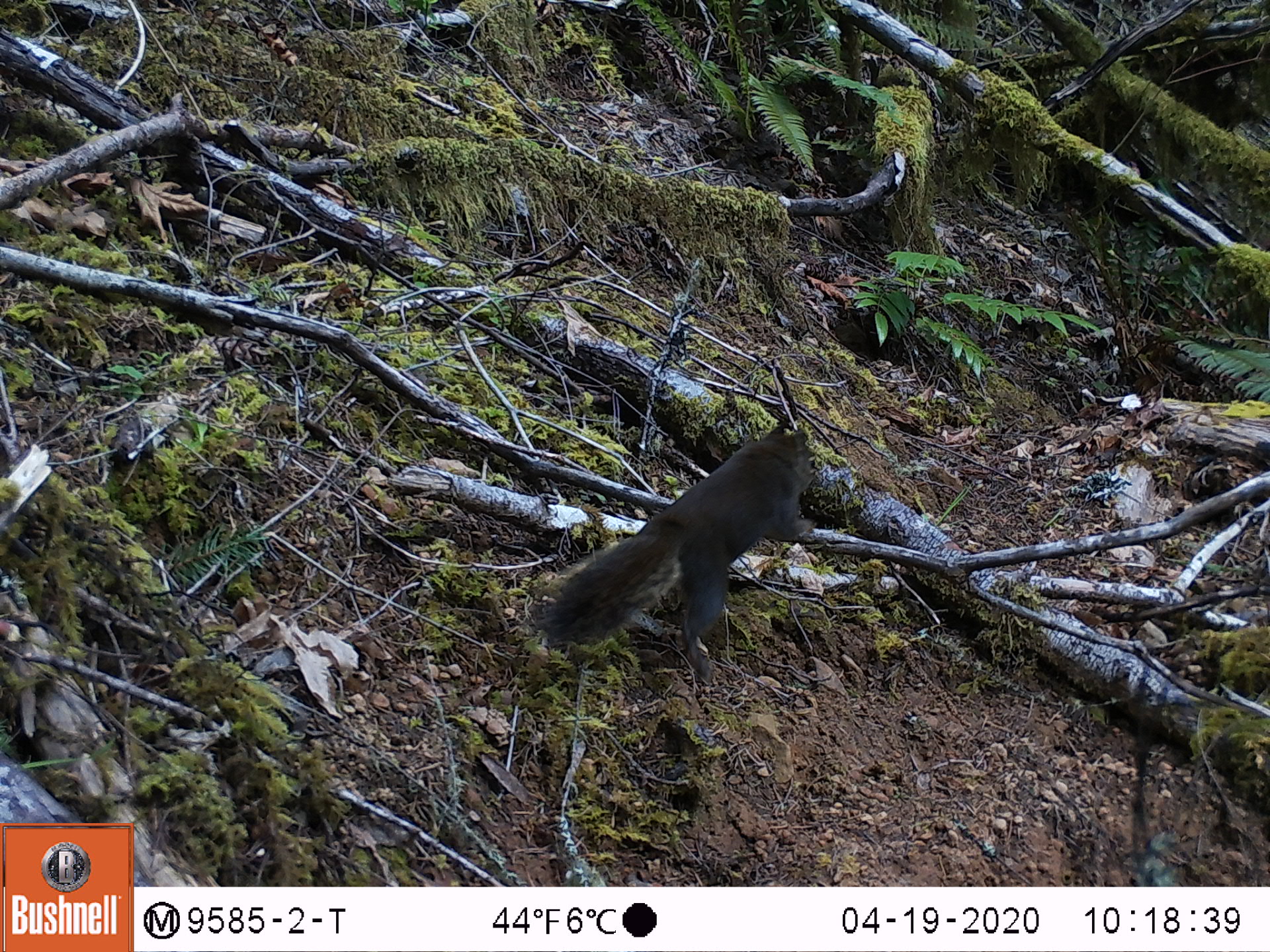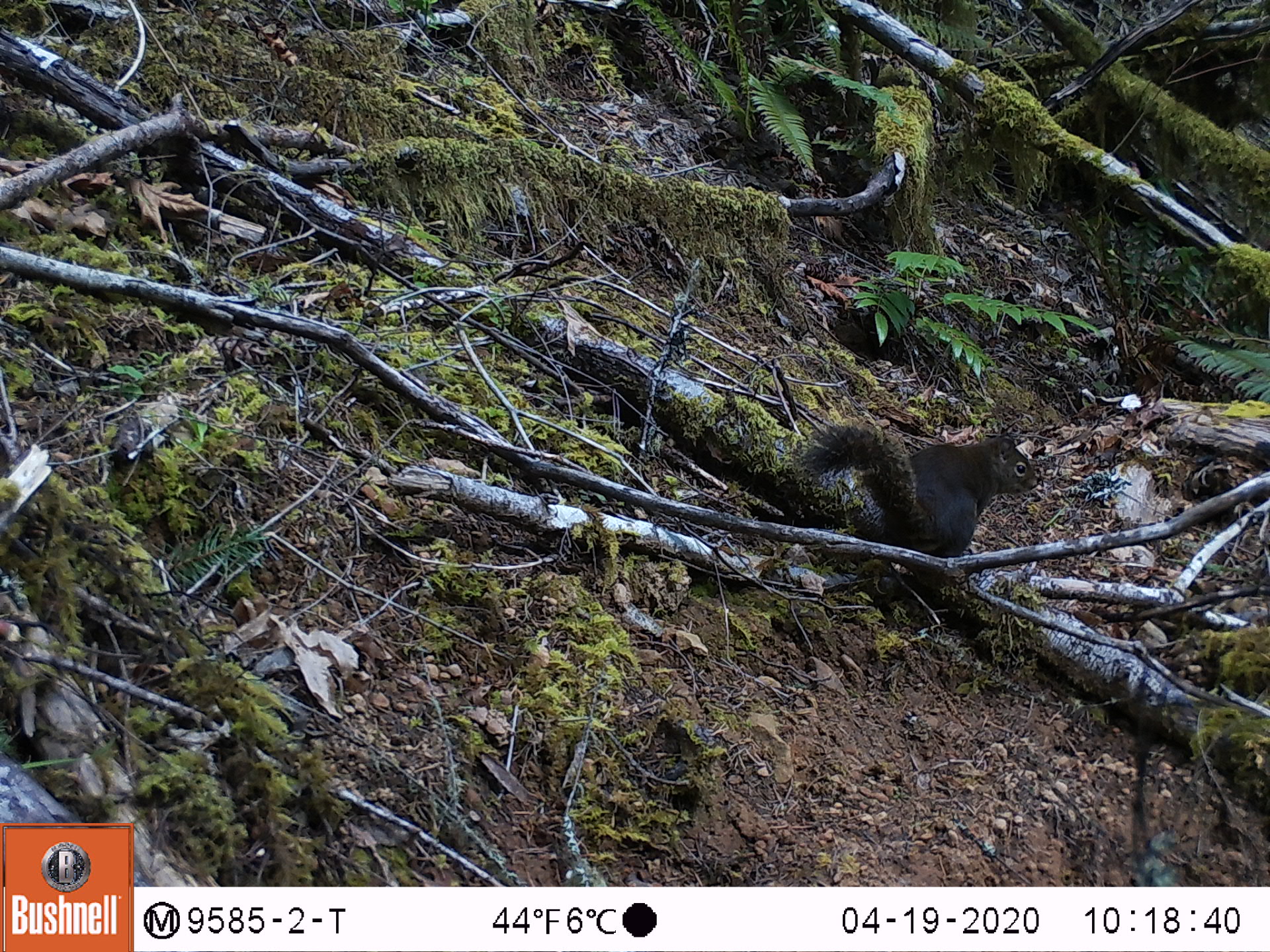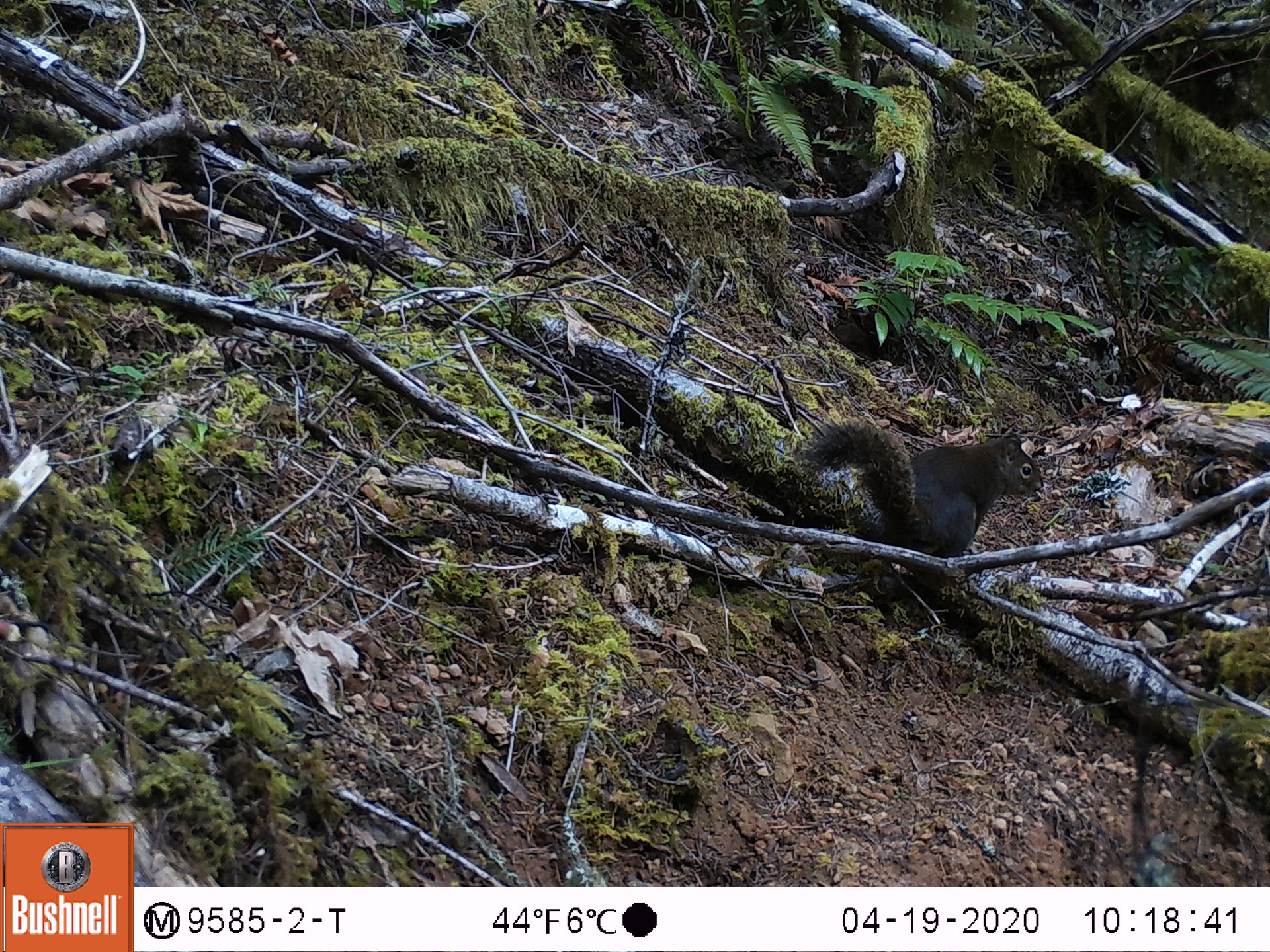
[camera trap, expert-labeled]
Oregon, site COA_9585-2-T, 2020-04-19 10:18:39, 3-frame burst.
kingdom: Animalia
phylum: Chordata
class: Mammalia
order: Rodentia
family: Sciuridae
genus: Tamiasciurus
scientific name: Tamiasciurus douglasii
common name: douglas squirrel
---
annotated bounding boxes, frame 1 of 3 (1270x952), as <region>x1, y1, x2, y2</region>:
douglas squirrel: <region>548, 421, 813, 656</region>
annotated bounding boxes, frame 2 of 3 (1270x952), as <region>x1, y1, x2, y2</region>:
douglas squirrel: <region>802, 419, 1039, 564</region>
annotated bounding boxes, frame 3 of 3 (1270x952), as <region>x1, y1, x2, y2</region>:
douglas squirrel: <region>802, 413, 1047, 567</region>